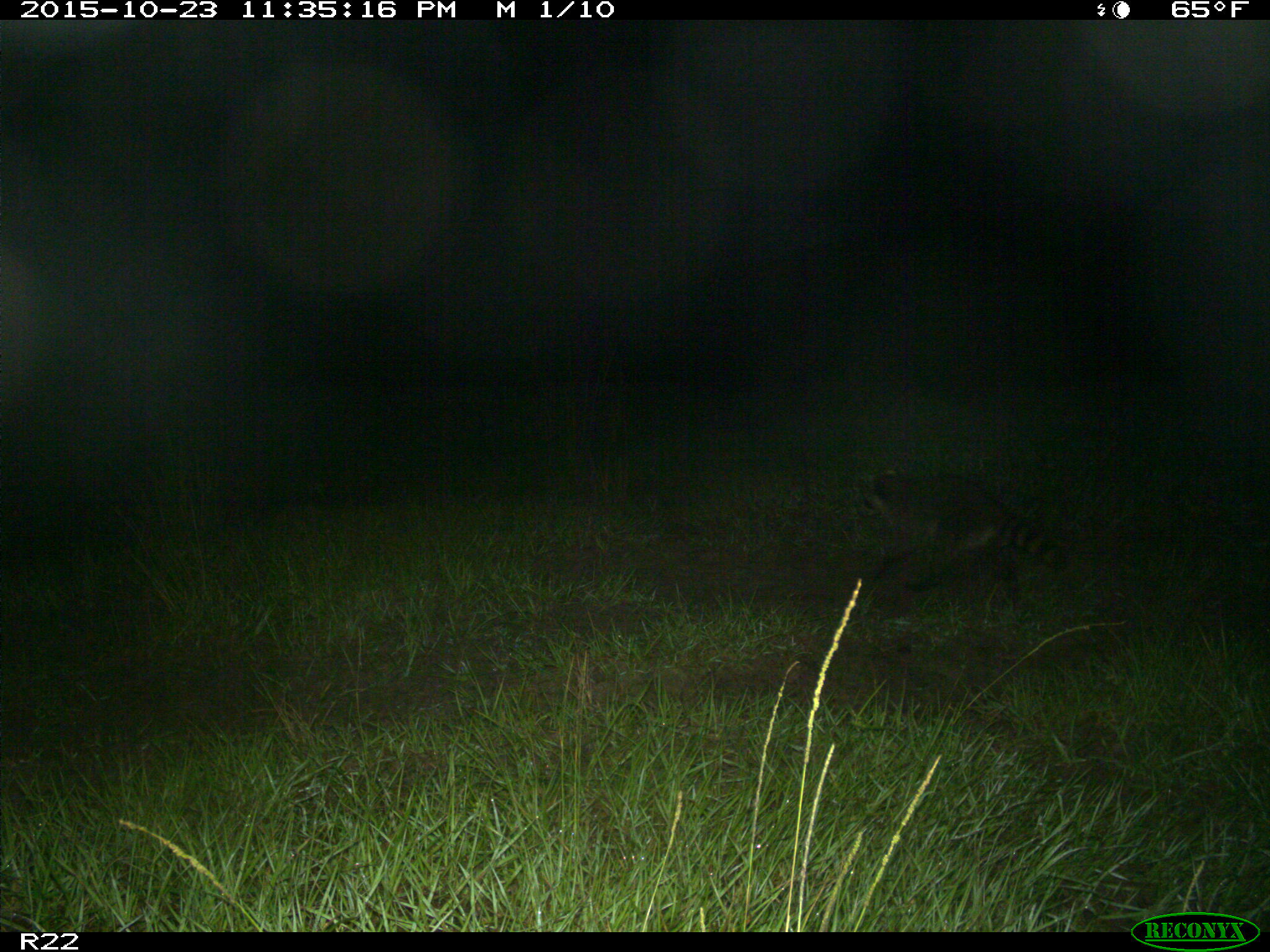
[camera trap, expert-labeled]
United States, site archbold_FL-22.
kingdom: Animalia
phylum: Chordata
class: Mammalia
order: Carnivora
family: Procyonidae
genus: Procyon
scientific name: Procyon lotor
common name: common raccoon